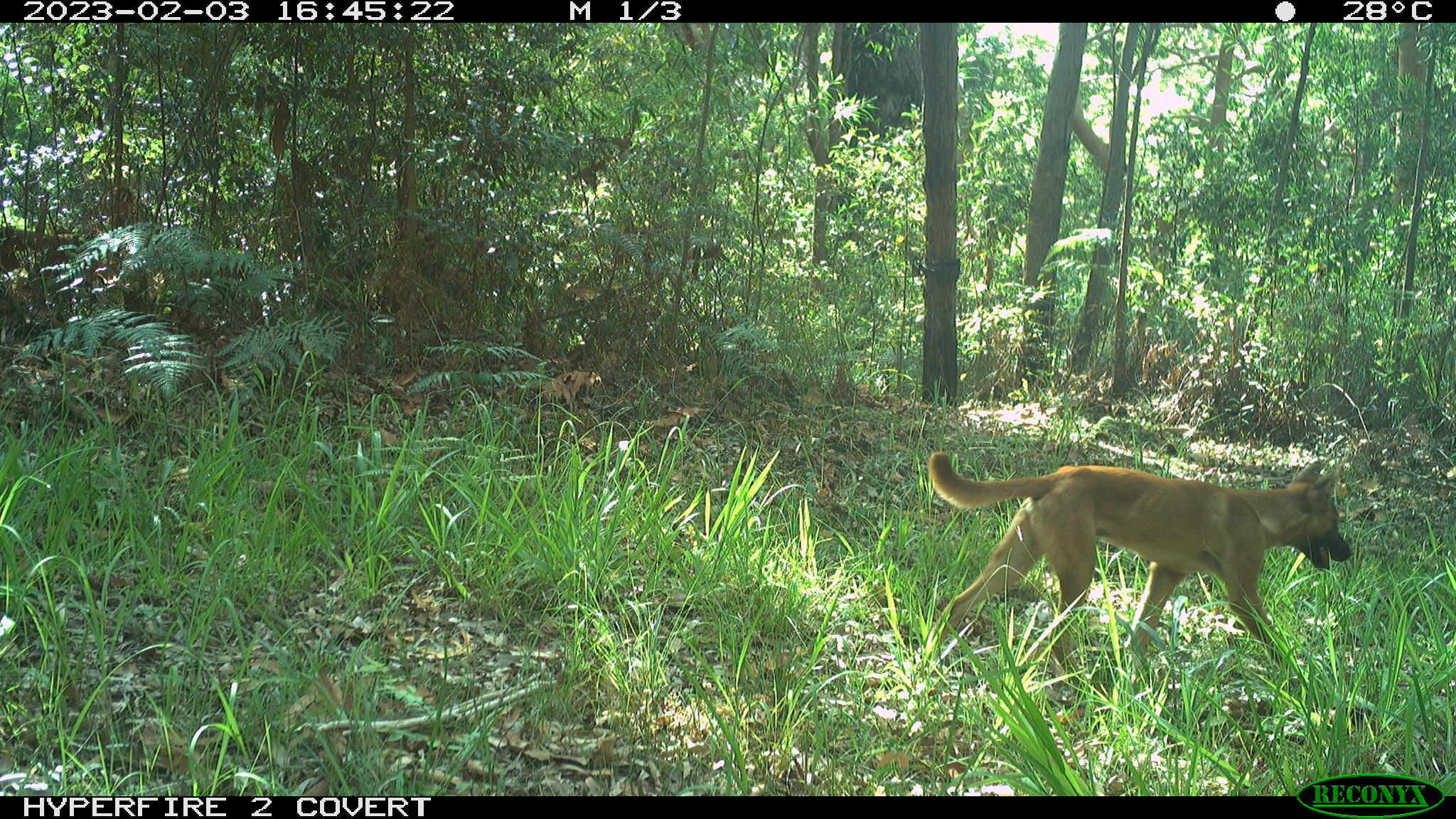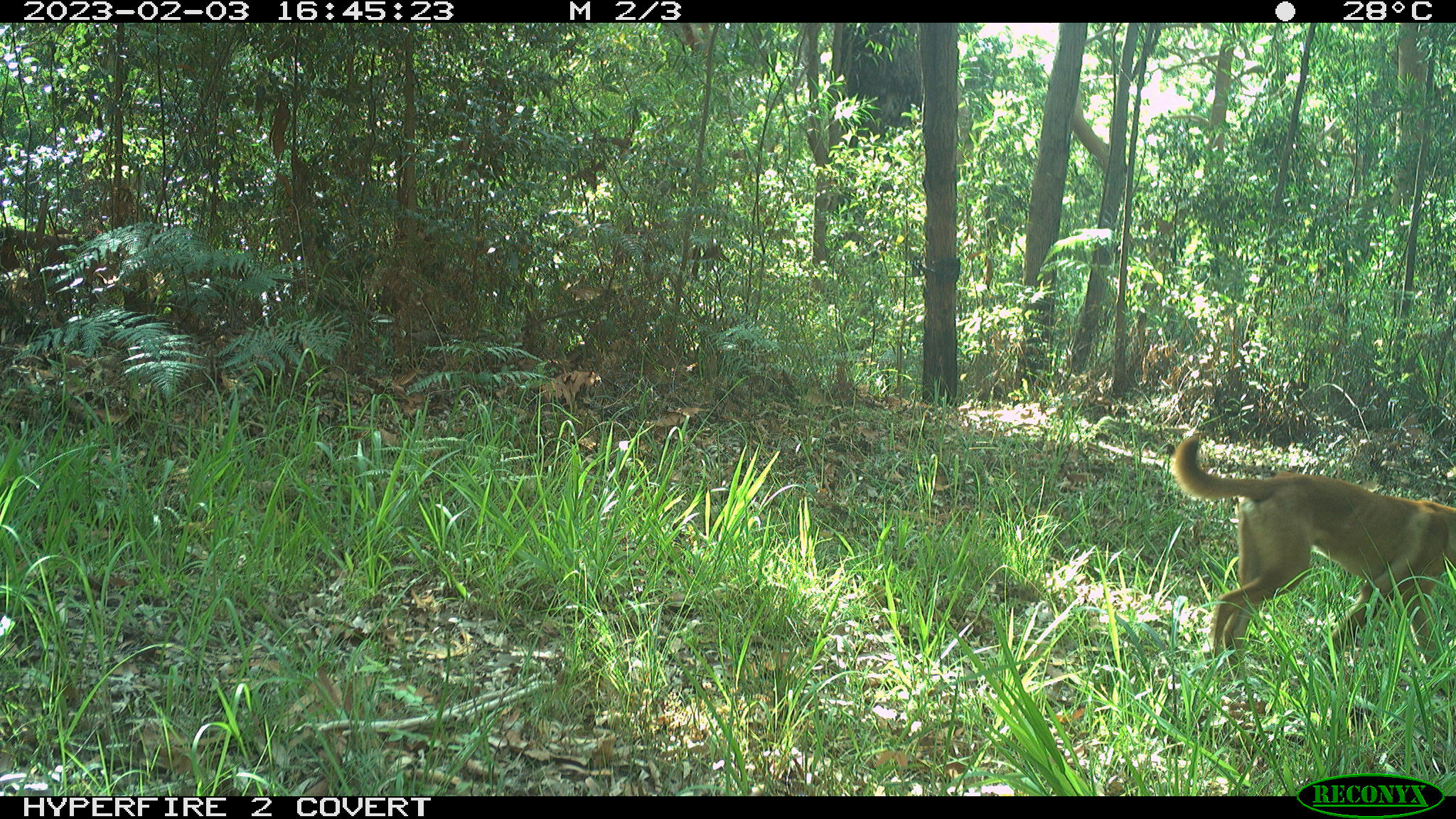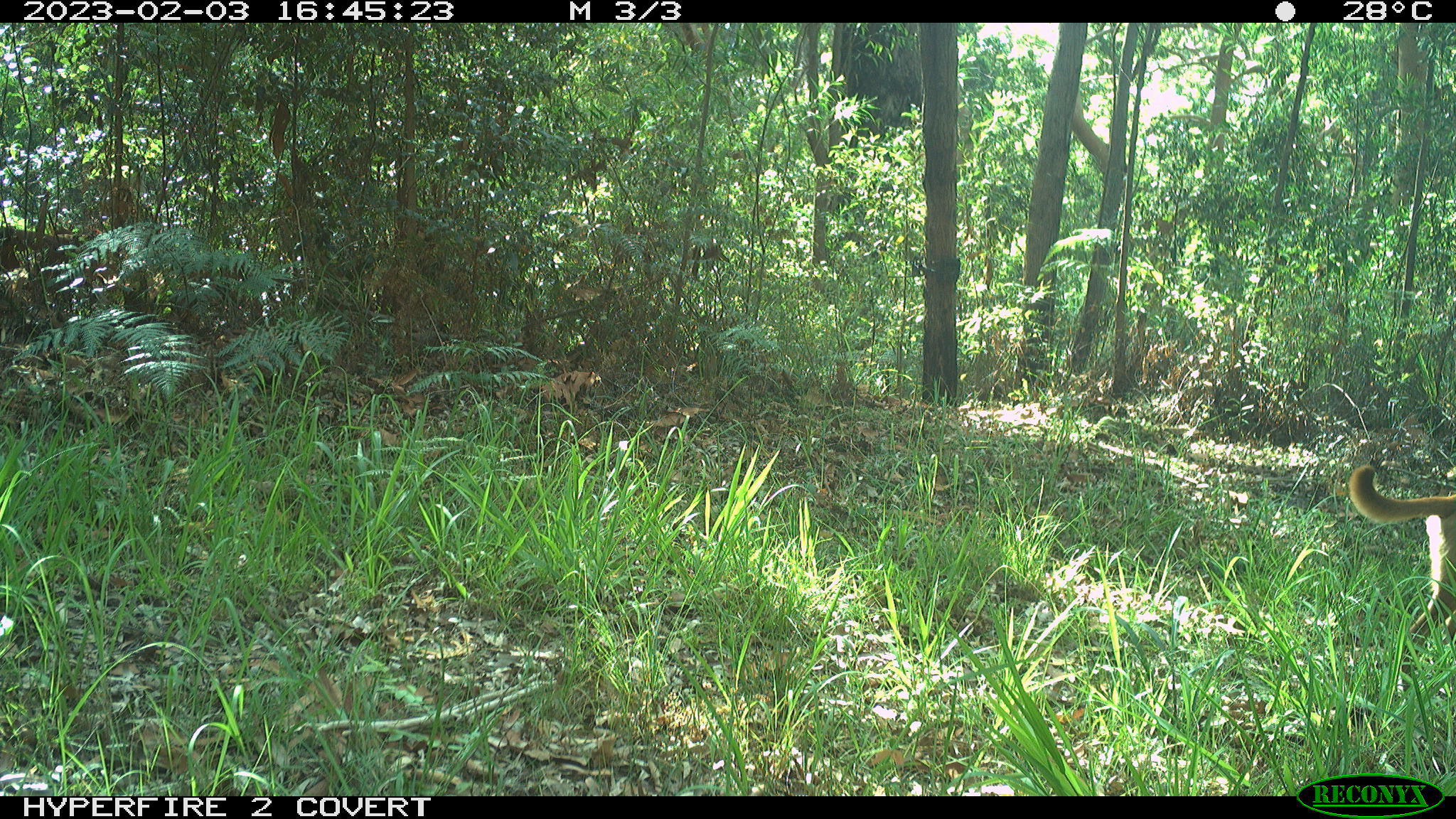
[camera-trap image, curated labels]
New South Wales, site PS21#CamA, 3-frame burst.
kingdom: Animalia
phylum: Chordata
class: Mammalia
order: Carnivora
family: Canidae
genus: Canis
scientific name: Canis familiaris dingo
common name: dingo